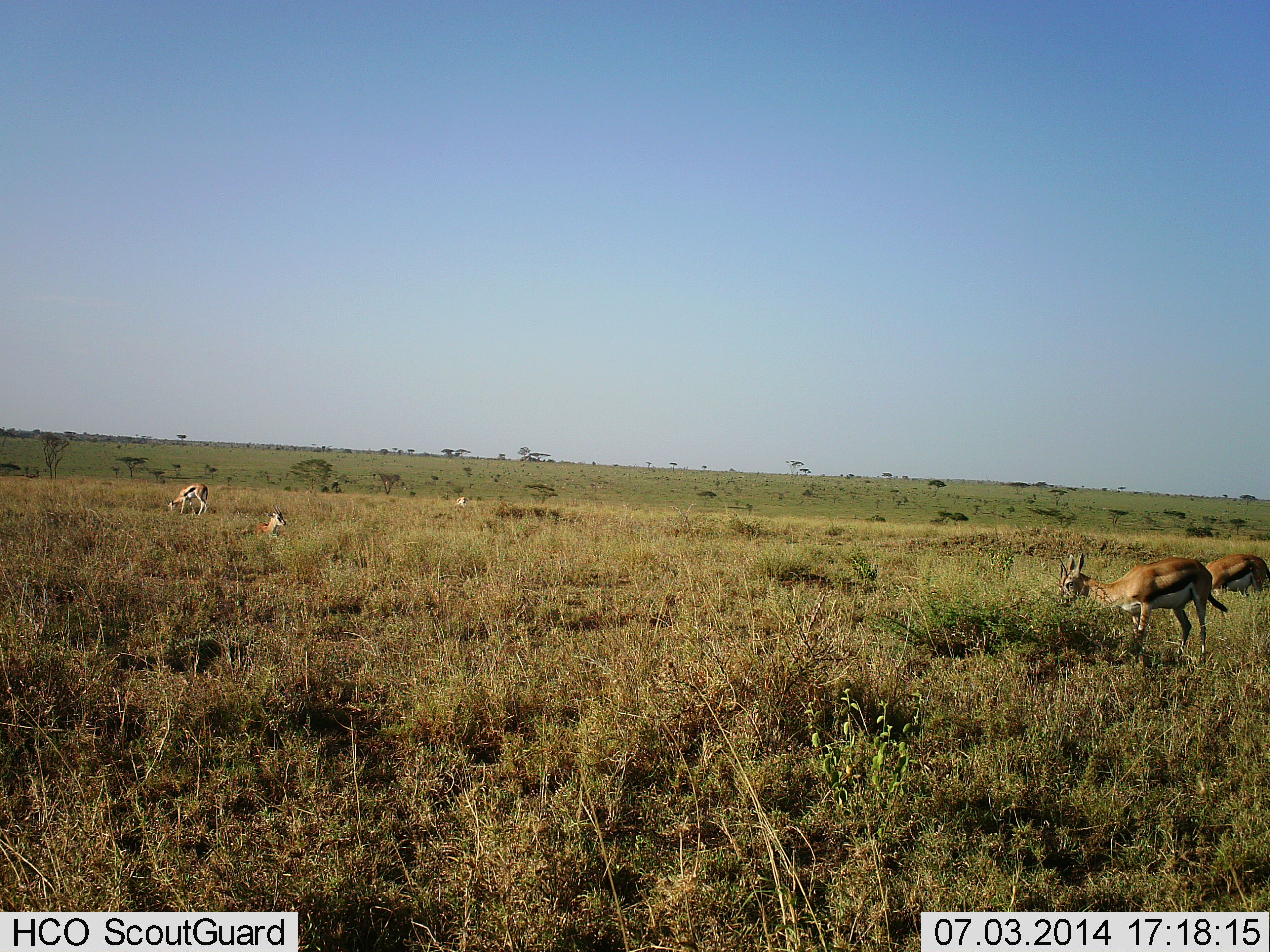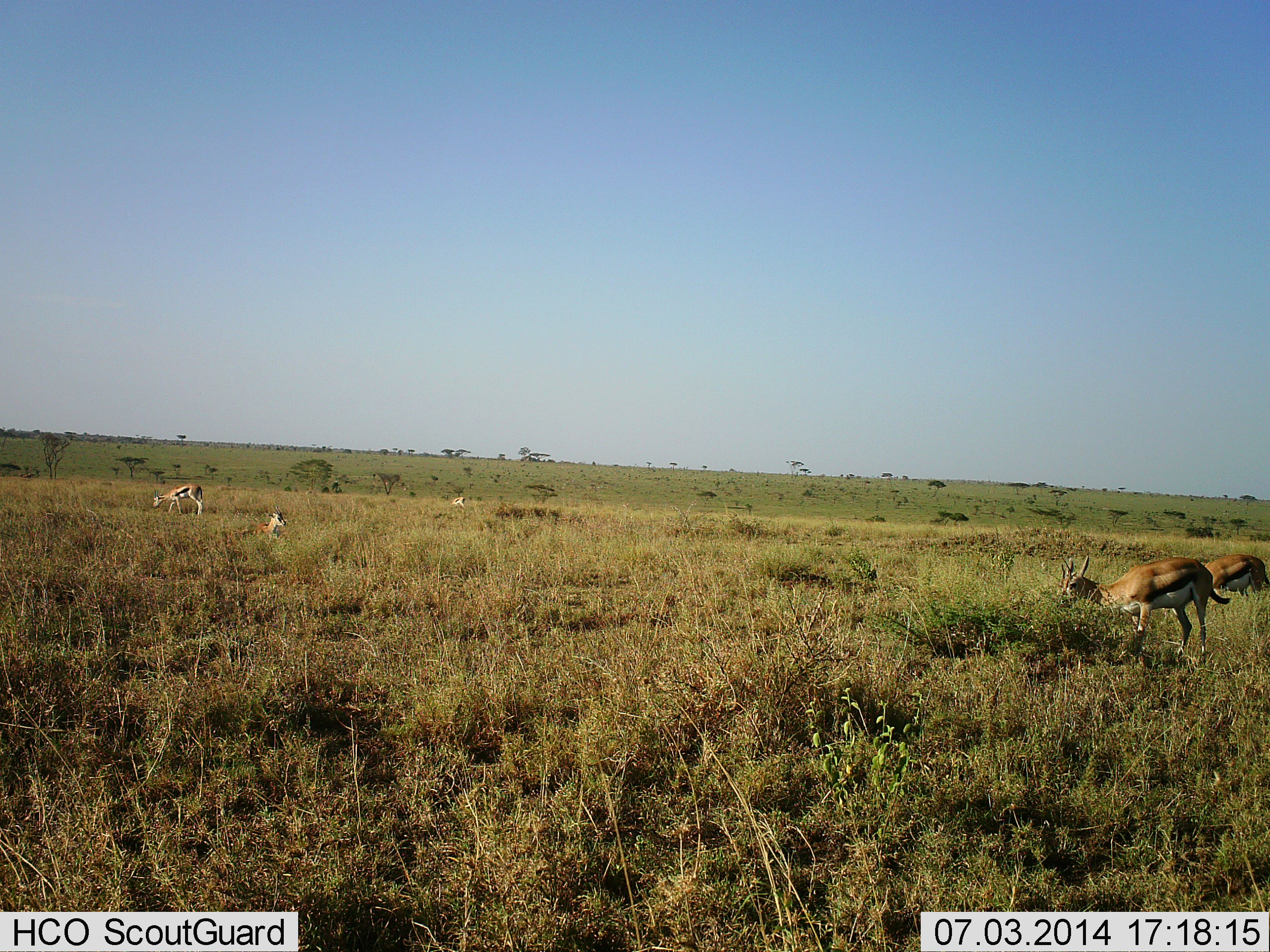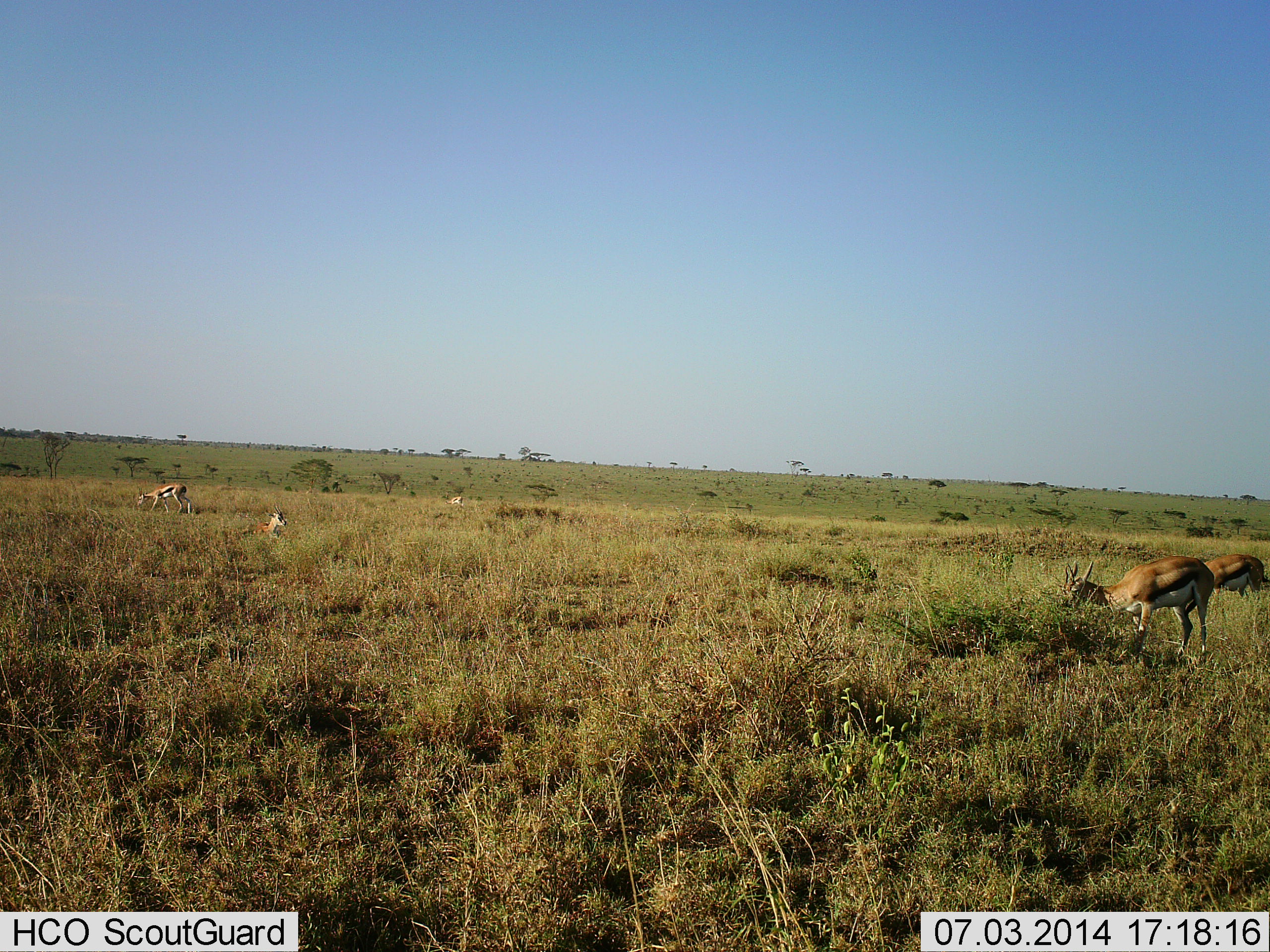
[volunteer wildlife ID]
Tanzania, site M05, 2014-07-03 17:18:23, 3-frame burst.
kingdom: Animalia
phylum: Chordata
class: Mammalia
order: Artiodactyla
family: Bovidae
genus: Eudorcas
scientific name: Eudorcas thomsonii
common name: thomson's gazelle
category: gazellethomsons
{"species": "gazellethomsons (thomson's gazelle) (Eudorcas thomsonii)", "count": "5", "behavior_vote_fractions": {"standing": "56%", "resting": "22%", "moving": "0%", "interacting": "0%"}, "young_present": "0%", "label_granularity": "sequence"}